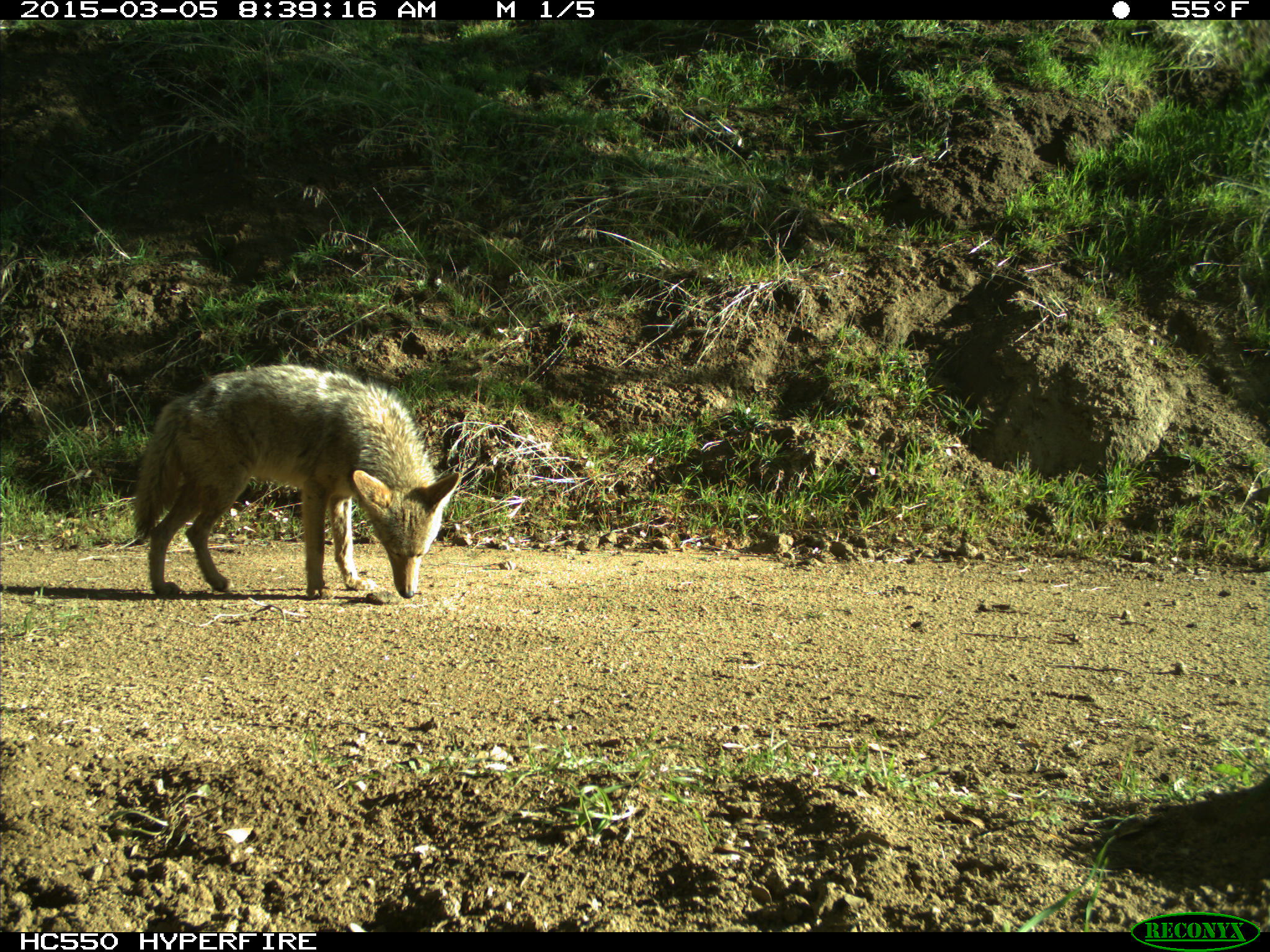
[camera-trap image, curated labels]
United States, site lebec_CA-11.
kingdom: Animalia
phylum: Chordata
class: Mammalia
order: Carnivora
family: Canidae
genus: Canis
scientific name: Canis latrans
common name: coyote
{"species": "Canis latrans (coyote)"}